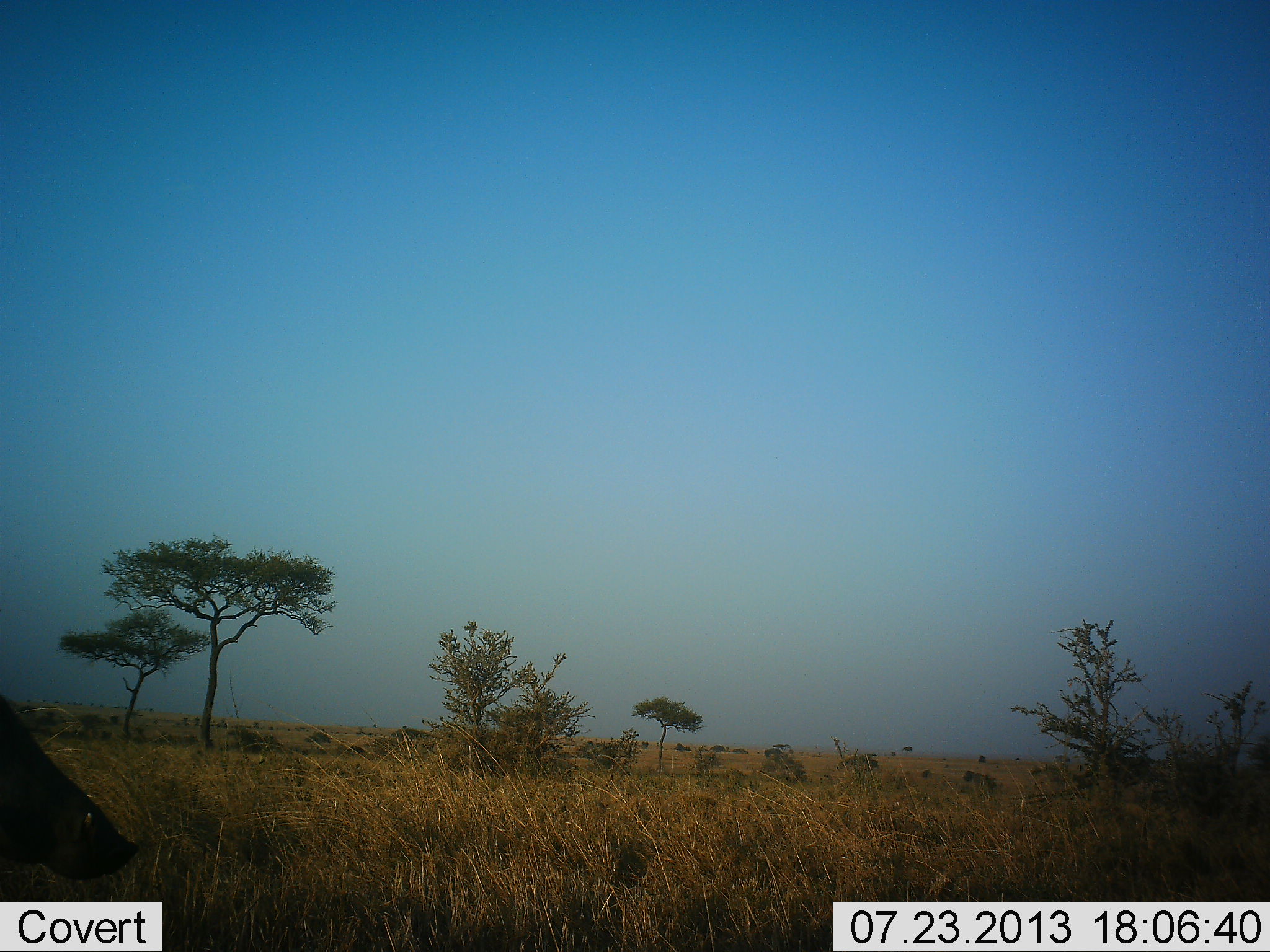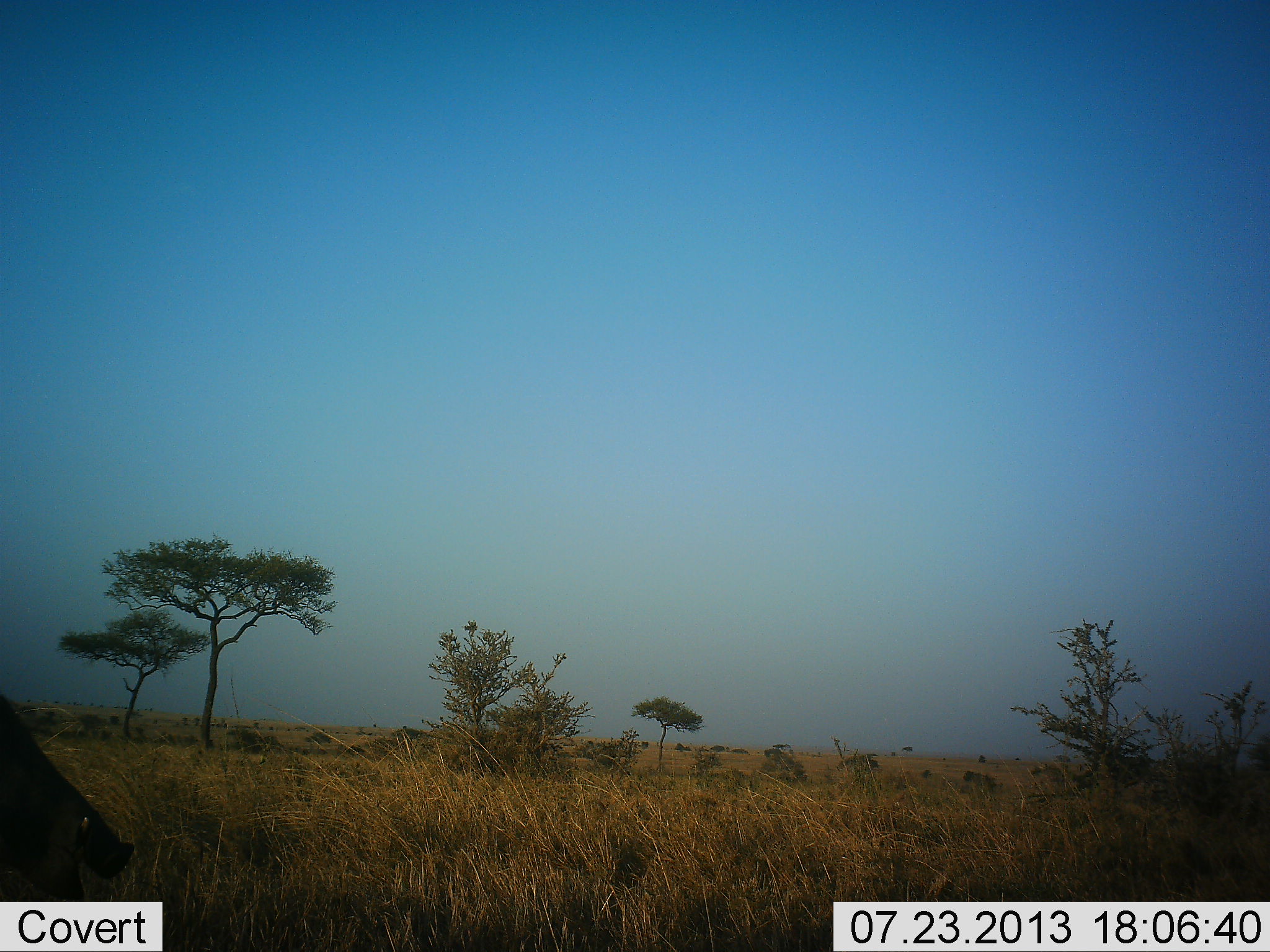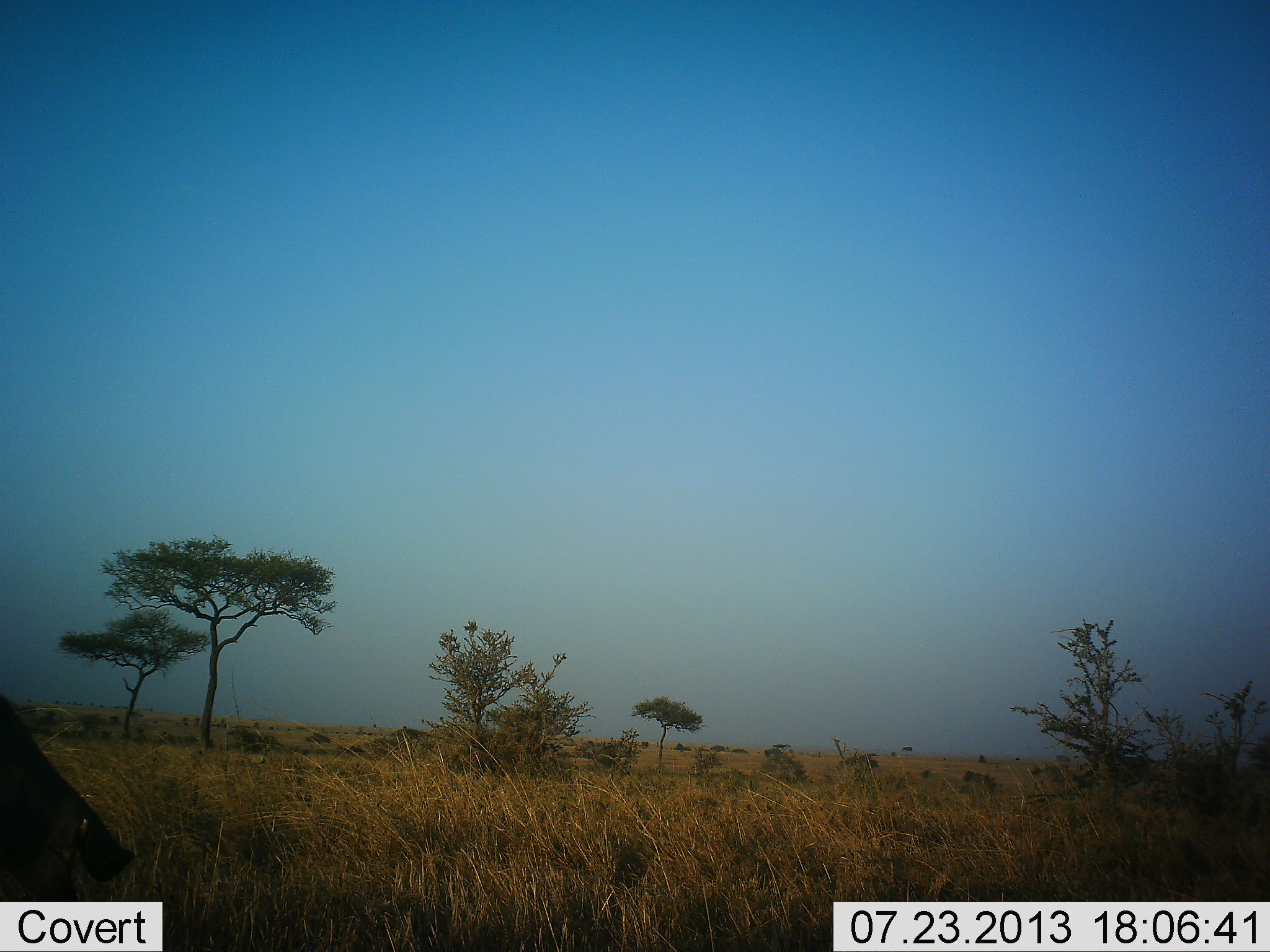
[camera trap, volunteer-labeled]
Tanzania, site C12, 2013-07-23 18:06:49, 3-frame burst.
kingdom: Animalia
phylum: Chordata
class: Mammalia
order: Artiodactyla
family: Suidae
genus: Phacochoerus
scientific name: Phacochoerus africanus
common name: warthog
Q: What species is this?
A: Warthog (Phacochoerus africanus).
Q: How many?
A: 1.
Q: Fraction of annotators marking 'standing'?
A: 52%.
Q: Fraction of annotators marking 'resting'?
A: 0%.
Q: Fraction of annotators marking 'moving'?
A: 5%.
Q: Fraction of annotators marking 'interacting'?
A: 0%.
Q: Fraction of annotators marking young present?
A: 0%.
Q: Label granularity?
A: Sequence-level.